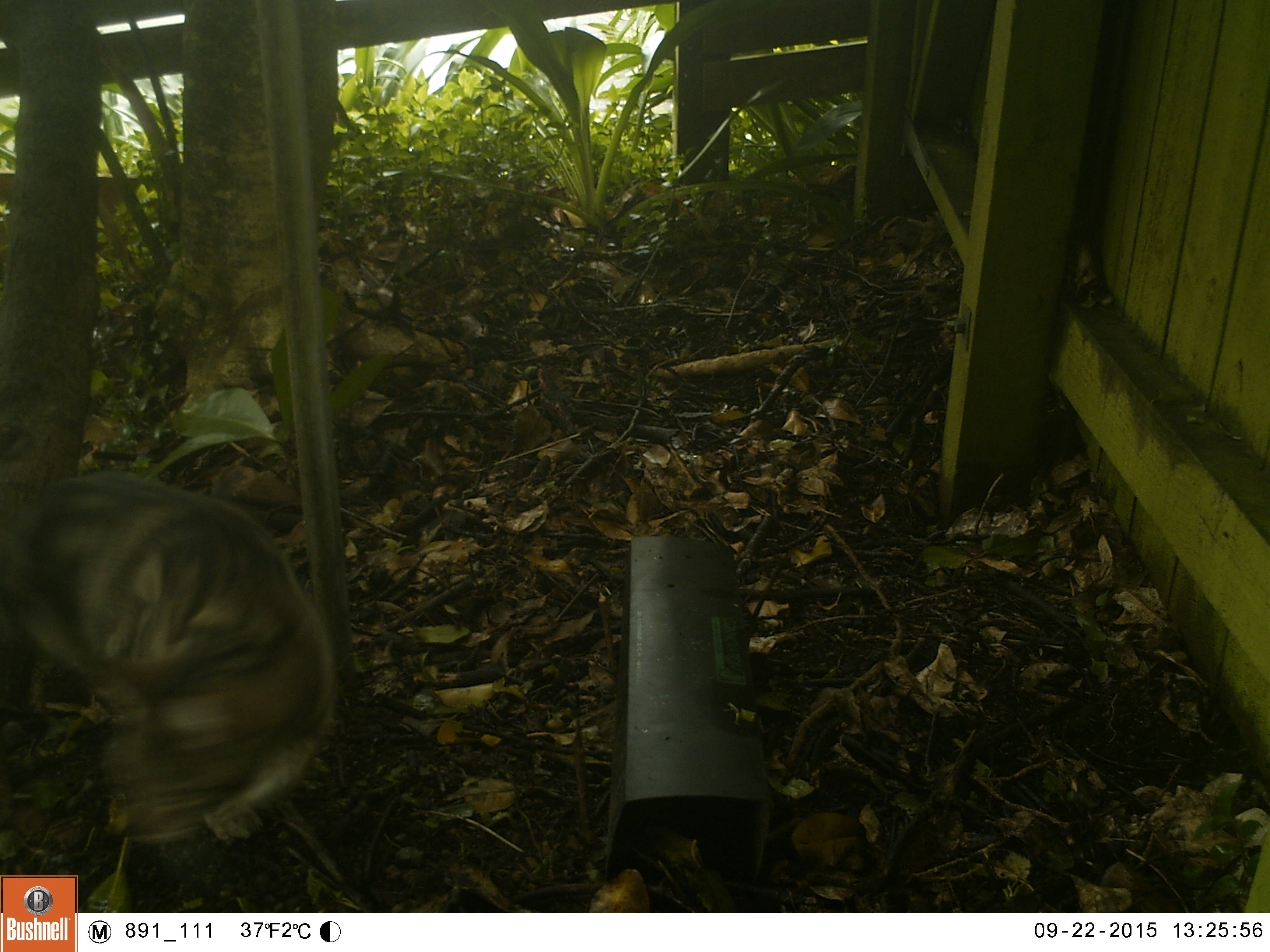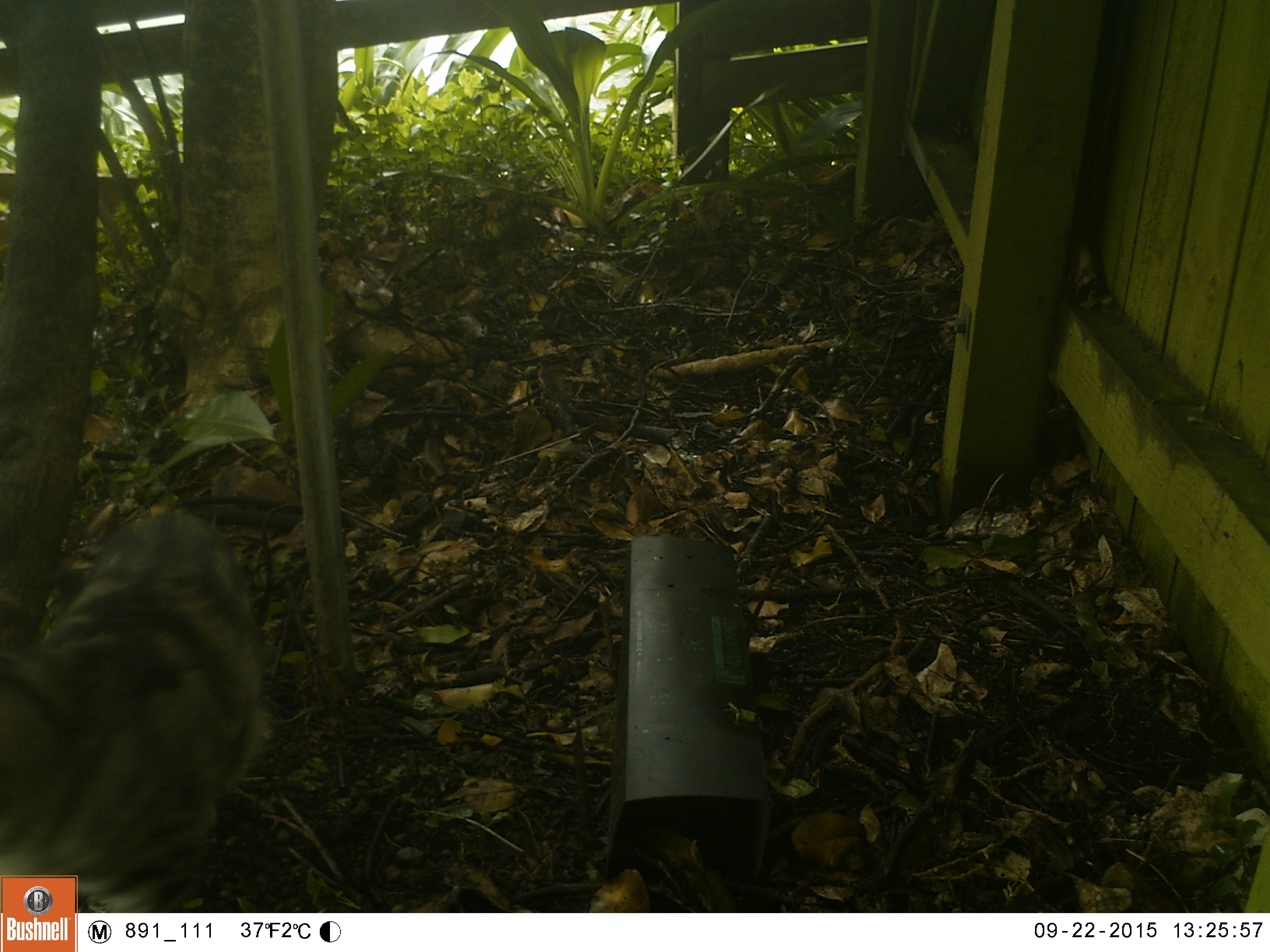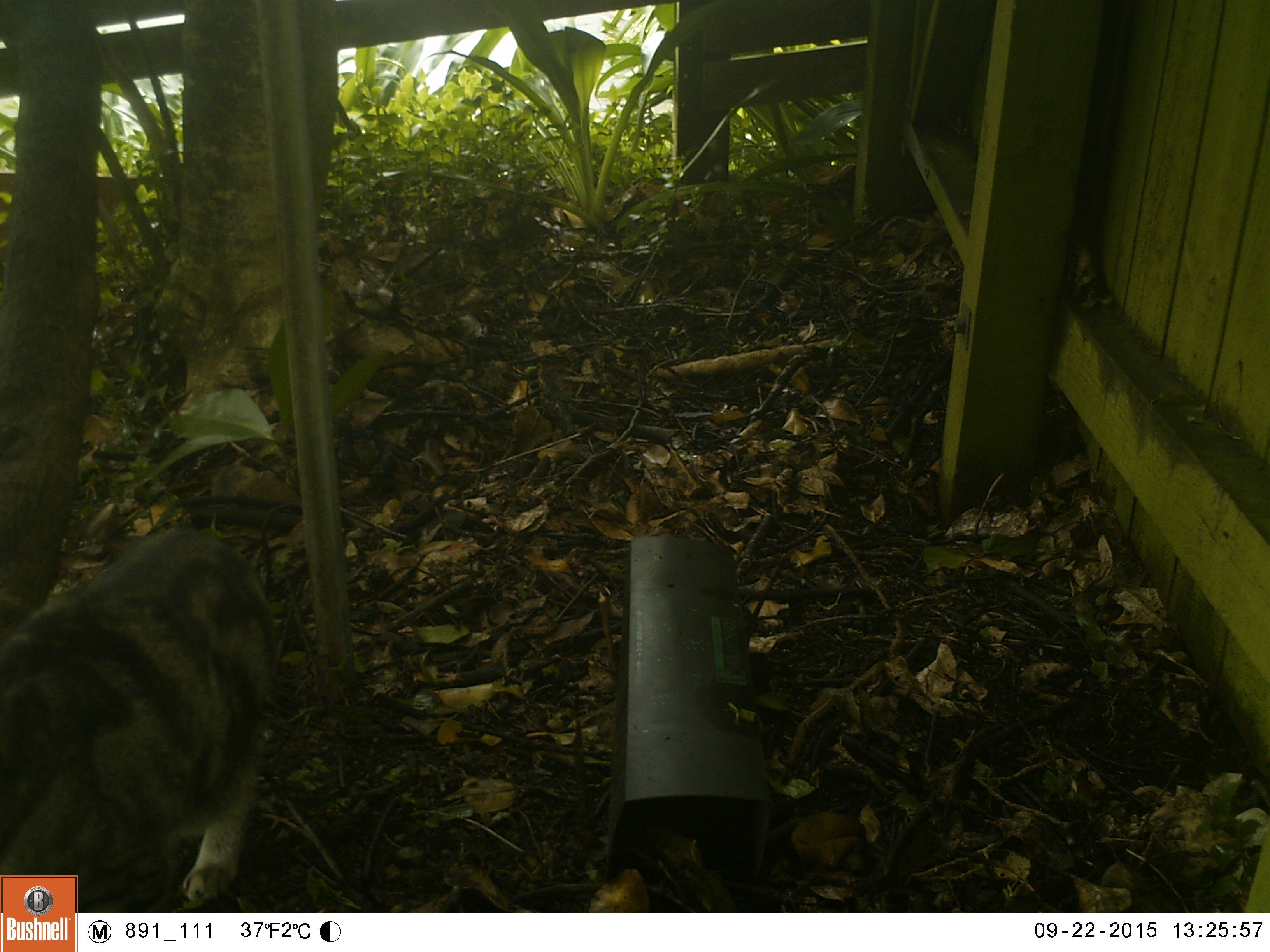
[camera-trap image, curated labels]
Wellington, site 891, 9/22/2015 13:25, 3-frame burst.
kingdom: Animalia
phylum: Chordata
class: Mammalia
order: Carnivora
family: Felidae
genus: Felis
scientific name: Felis catus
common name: cat